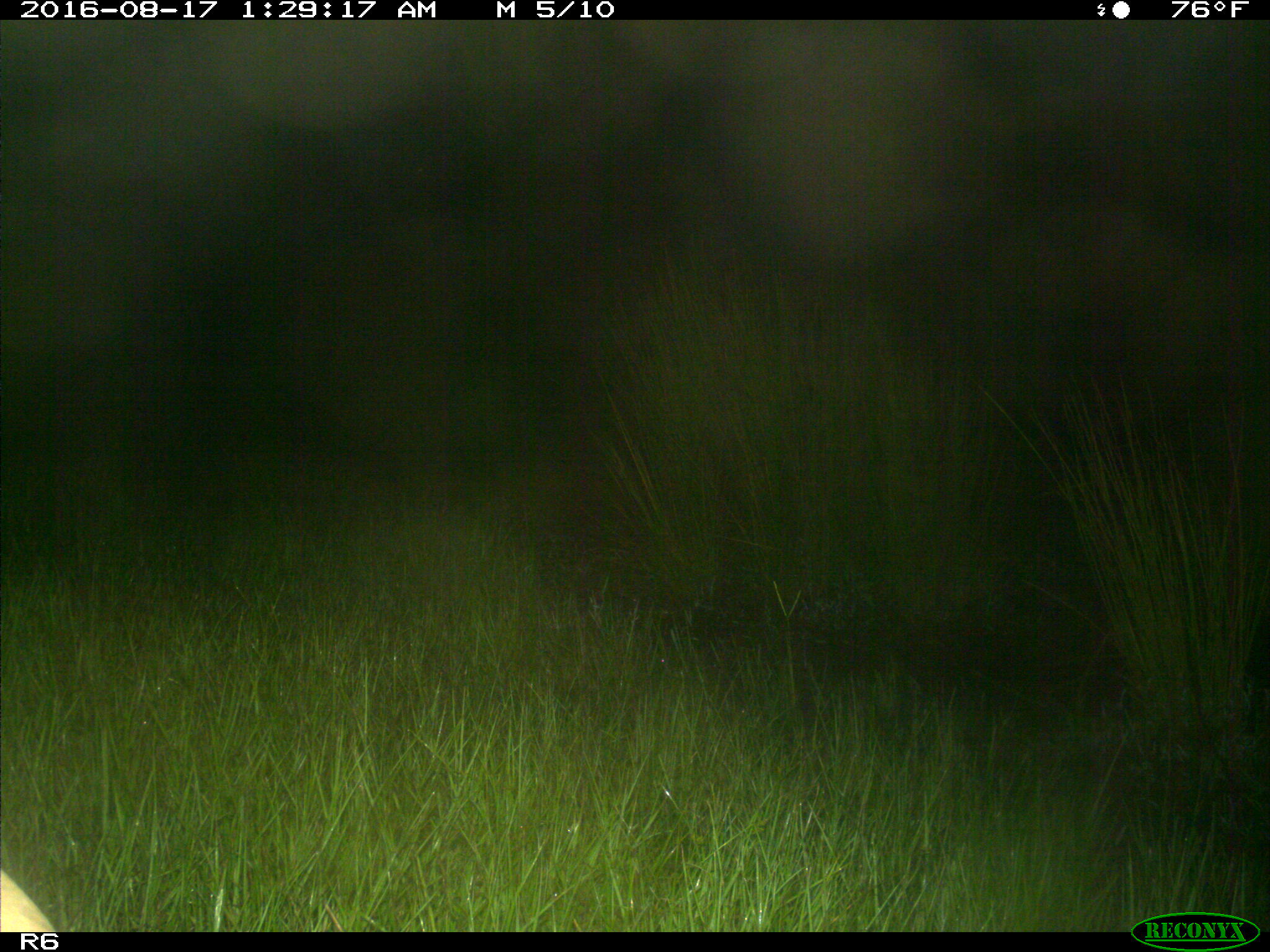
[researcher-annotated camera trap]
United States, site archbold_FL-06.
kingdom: Animalia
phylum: Chordata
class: Mammalia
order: Artiodactyla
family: Bovidae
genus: Bos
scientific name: Bos taurus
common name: domestic cow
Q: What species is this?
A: Bos taurus (domestic cow).